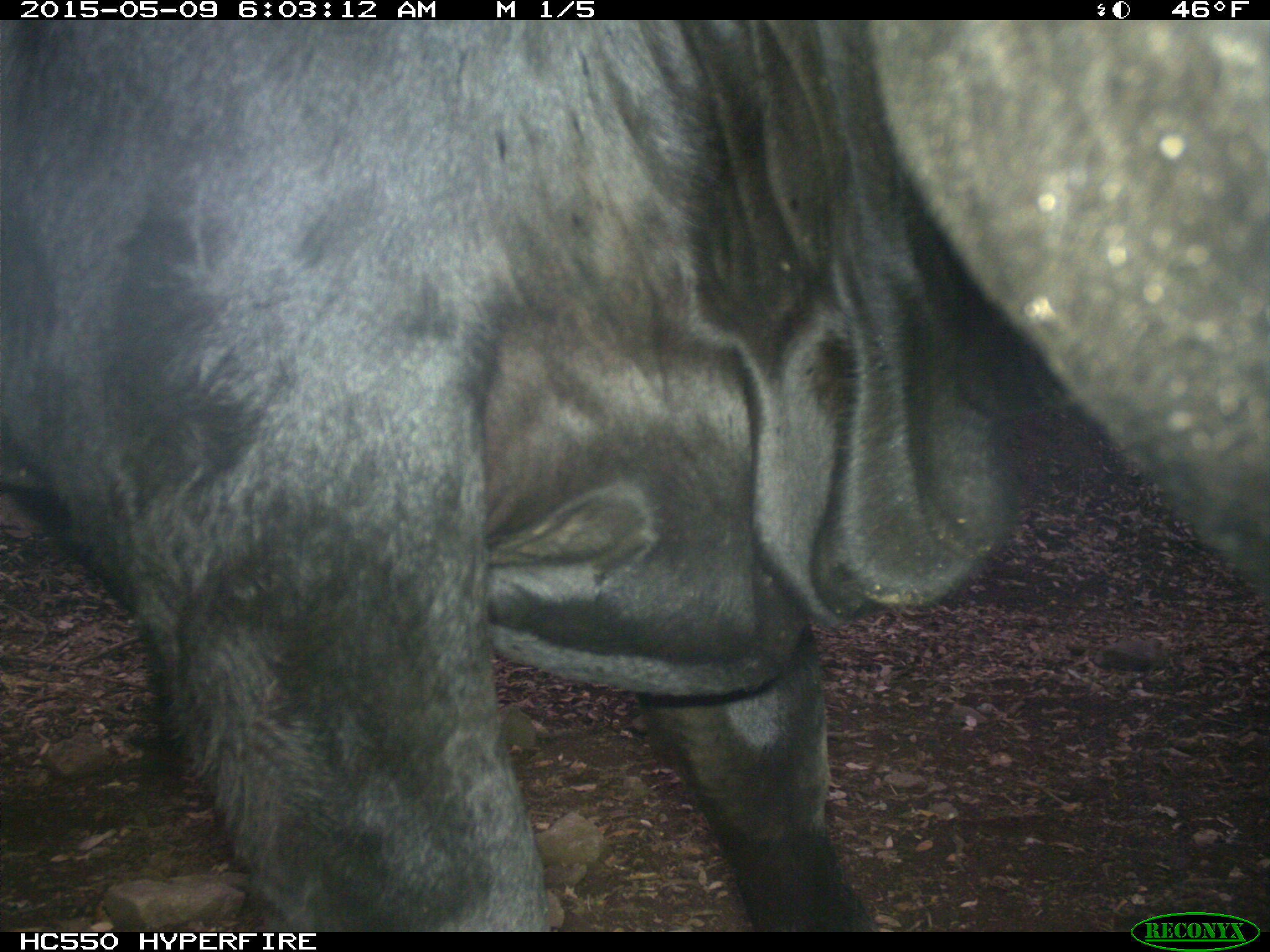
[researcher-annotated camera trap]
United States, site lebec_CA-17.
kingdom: Animalia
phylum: Chordata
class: Mammalia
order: Artiodactyla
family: Bovidae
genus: Bos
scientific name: Bos taurus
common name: domestic cow